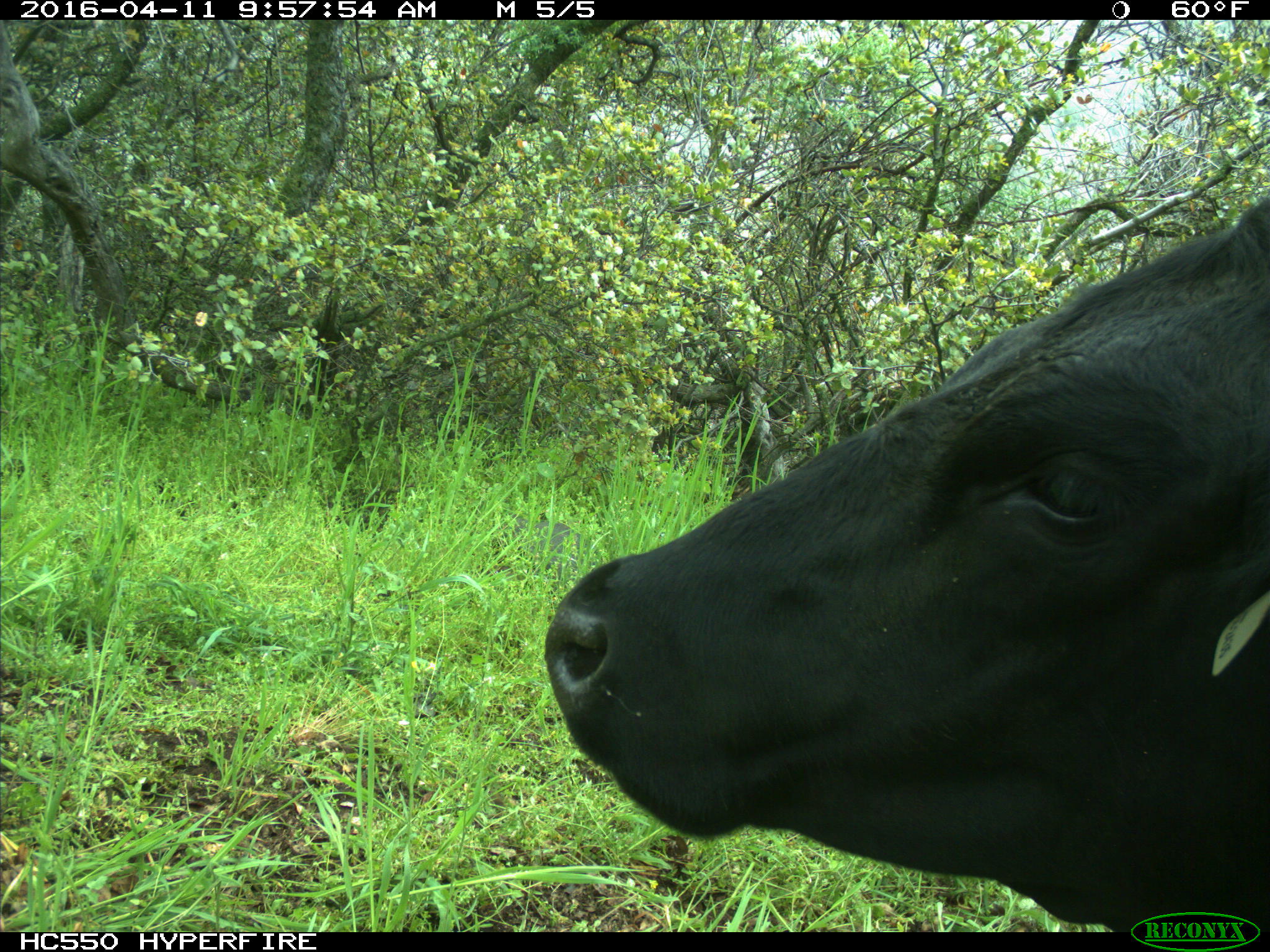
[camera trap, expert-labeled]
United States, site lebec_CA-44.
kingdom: Animalia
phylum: Chordata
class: Mammalia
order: Artiodactyla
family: Bovidae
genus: Bos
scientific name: Bos taurus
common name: domestic cow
Bos taurus (domestic cow).